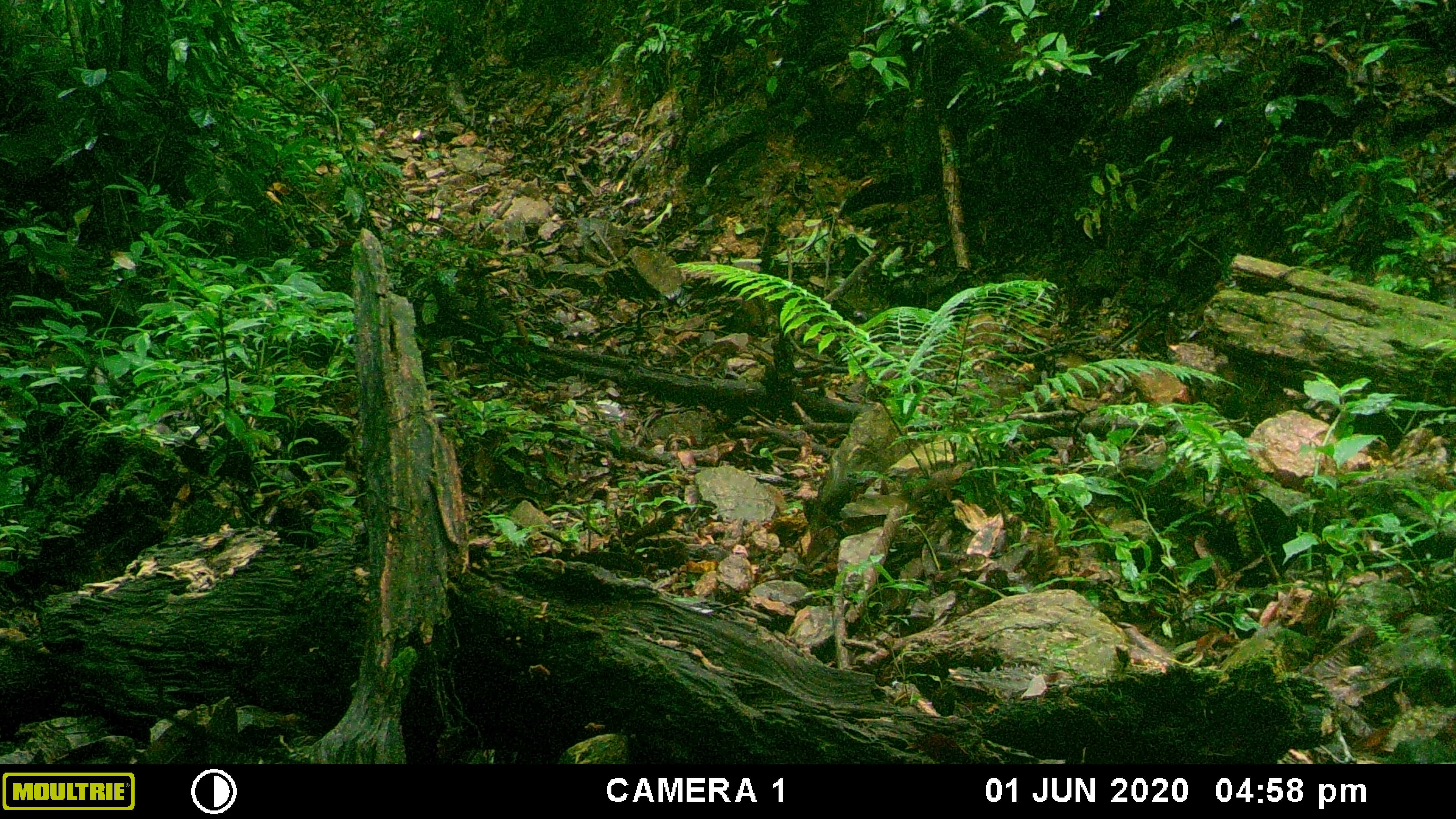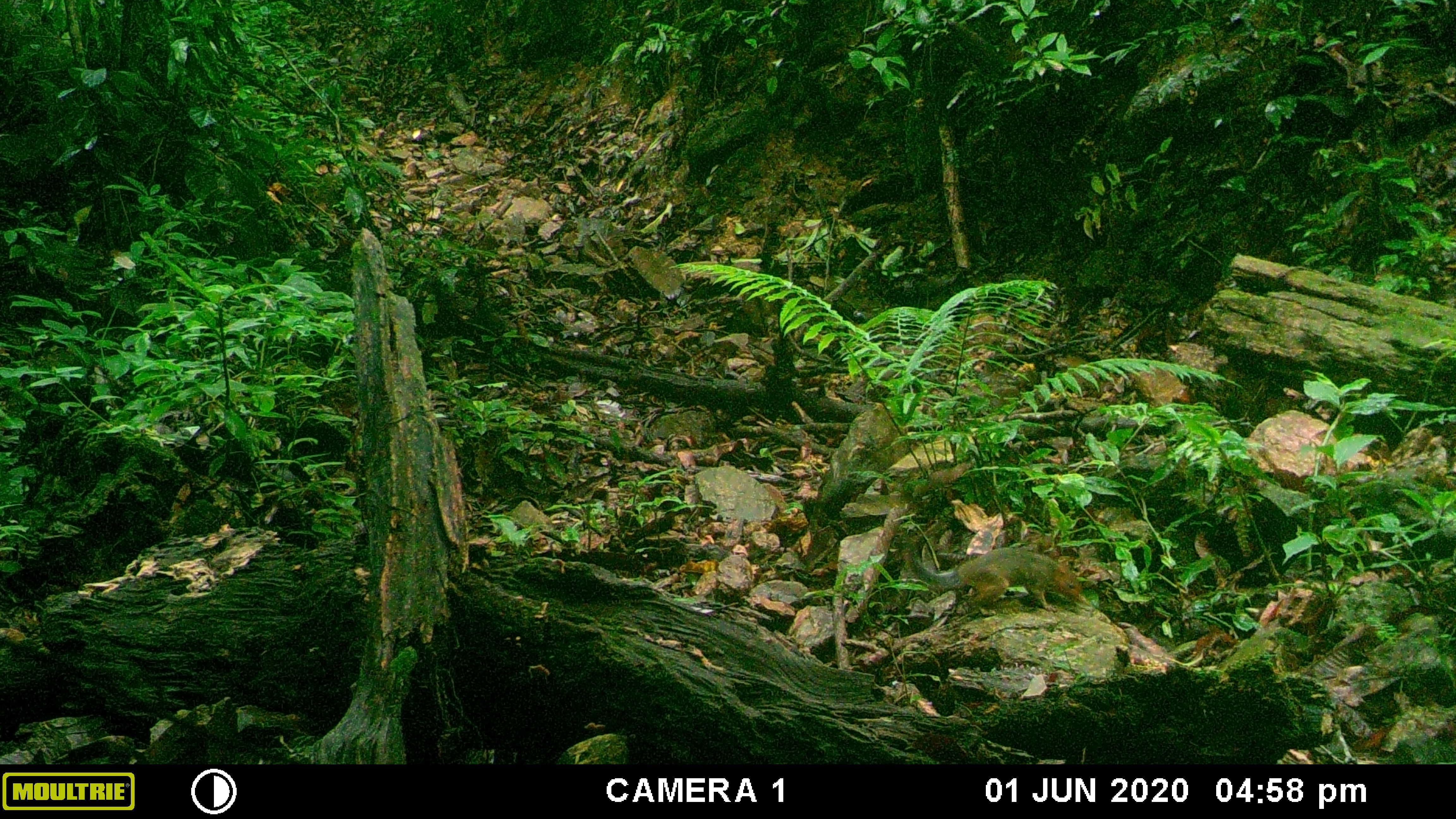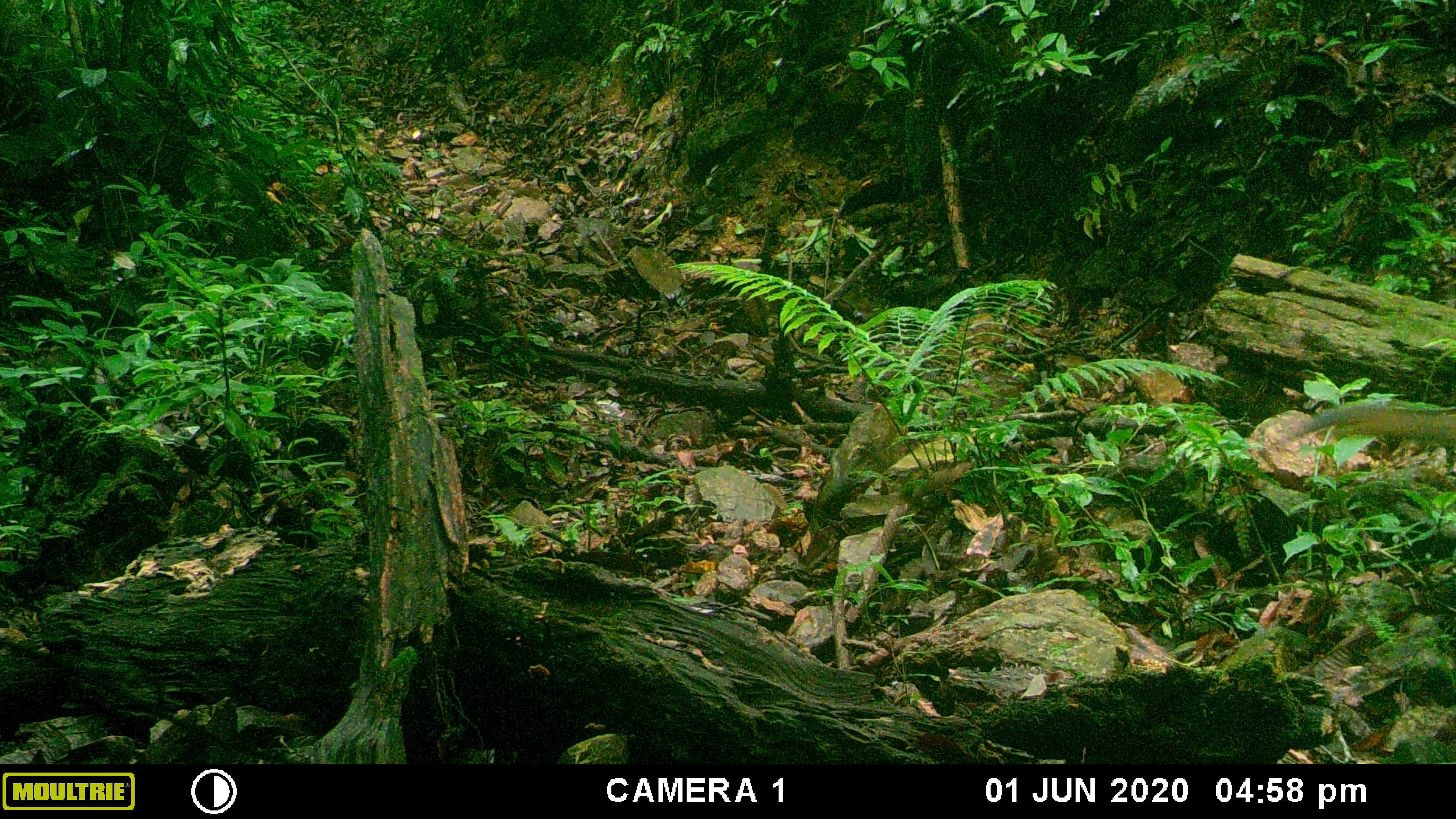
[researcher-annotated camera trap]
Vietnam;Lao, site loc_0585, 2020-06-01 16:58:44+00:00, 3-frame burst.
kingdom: Animalia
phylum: Chordata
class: Mammalia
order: Rodentia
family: Sciuridae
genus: Dremomys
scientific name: Dremomys rufigenis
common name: red-cheeked squirrel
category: red cheeked squirrel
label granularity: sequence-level